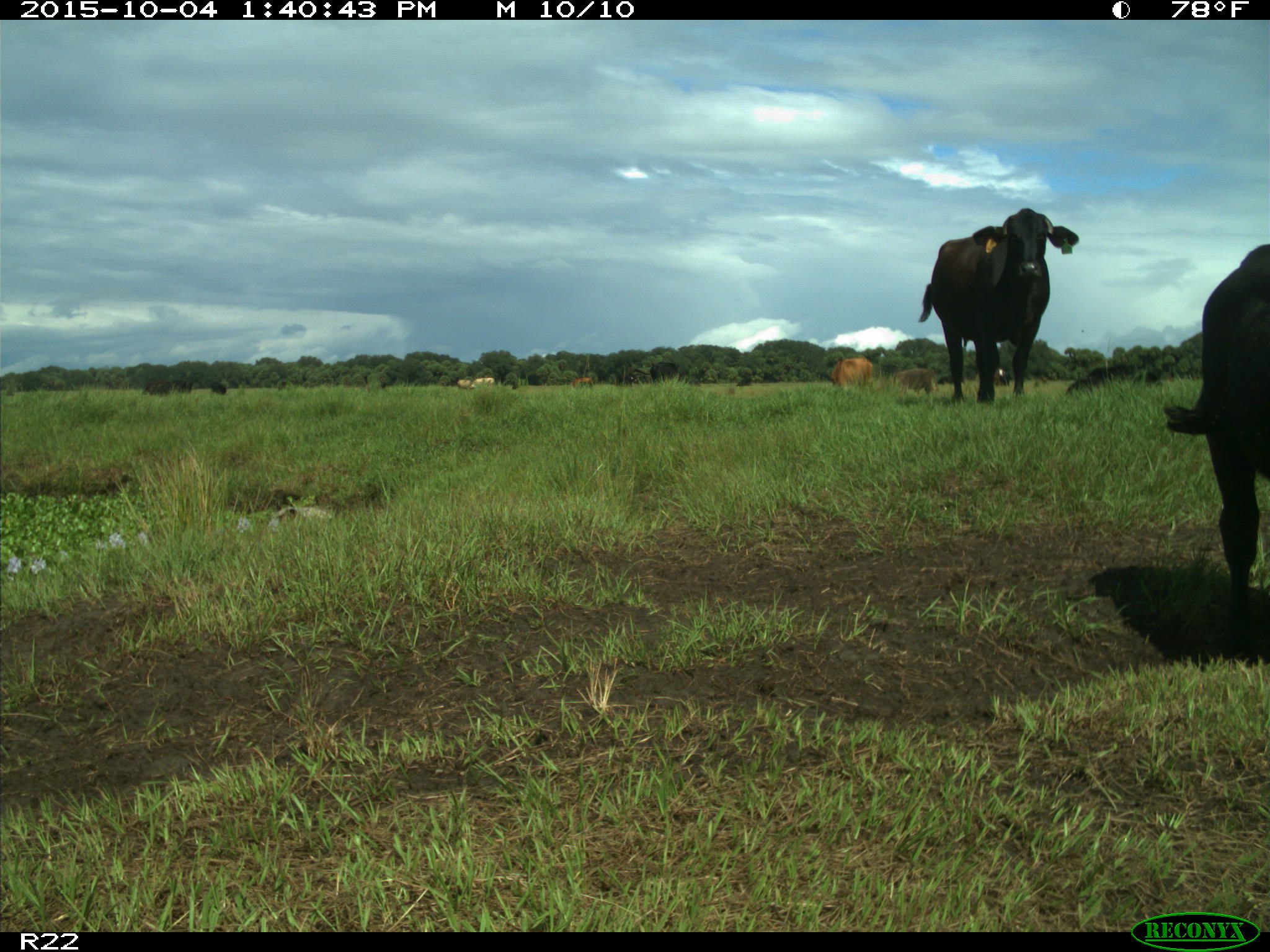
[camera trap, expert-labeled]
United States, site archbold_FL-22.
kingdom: Animalia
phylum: Chordata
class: Mammalia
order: Artiodactyla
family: Bovidae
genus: Bos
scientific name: Bos taurus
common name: domestic cow